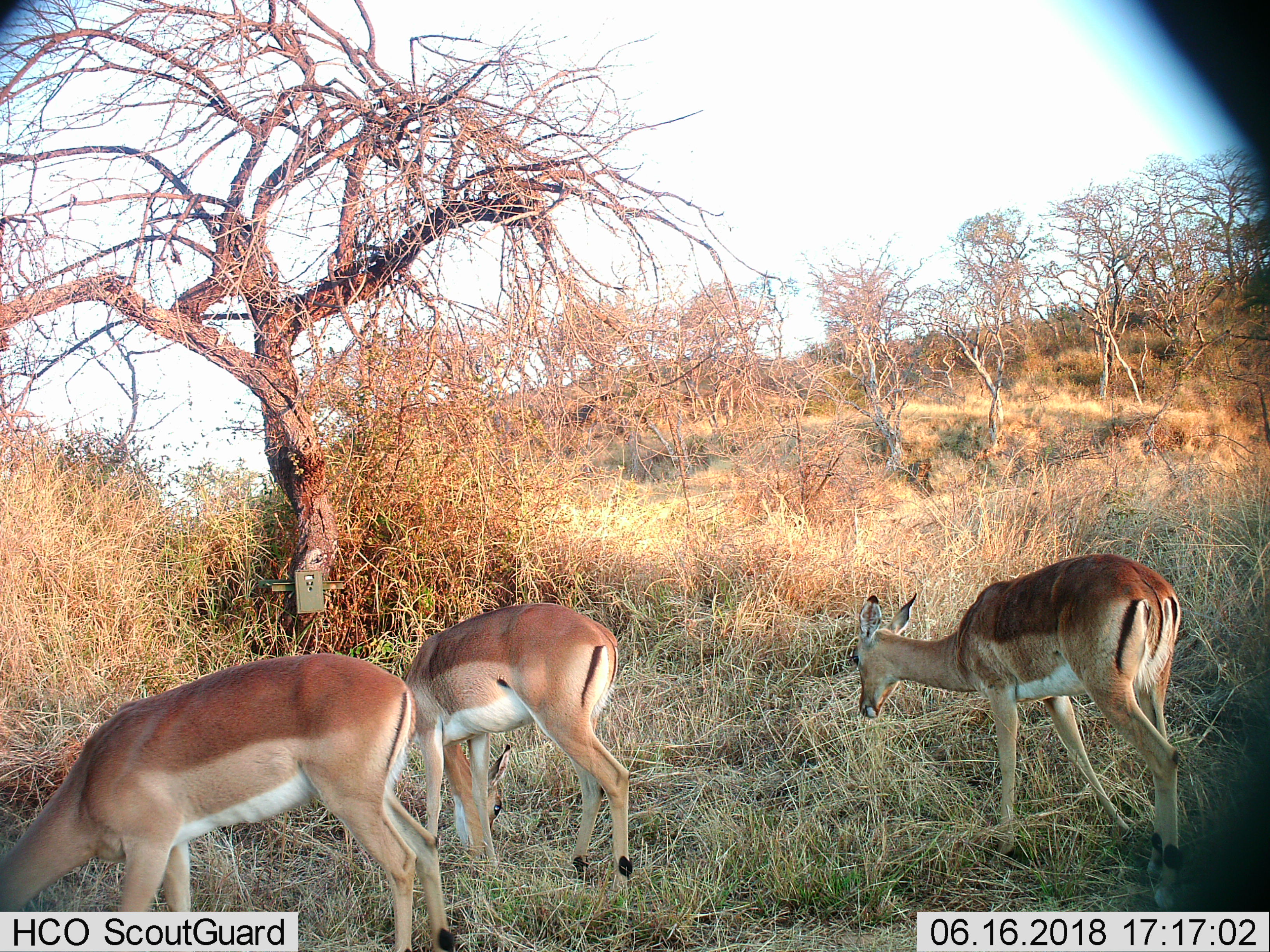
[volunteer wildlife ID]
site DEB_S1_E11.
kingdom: Animalia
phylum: Chordata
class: Mammalia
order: Artiodactyla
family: Bovidae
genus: Aepyceros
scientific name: Aepyceros melampus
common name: impala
Impala (Aepyceros melampus), count 3. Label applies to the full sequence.